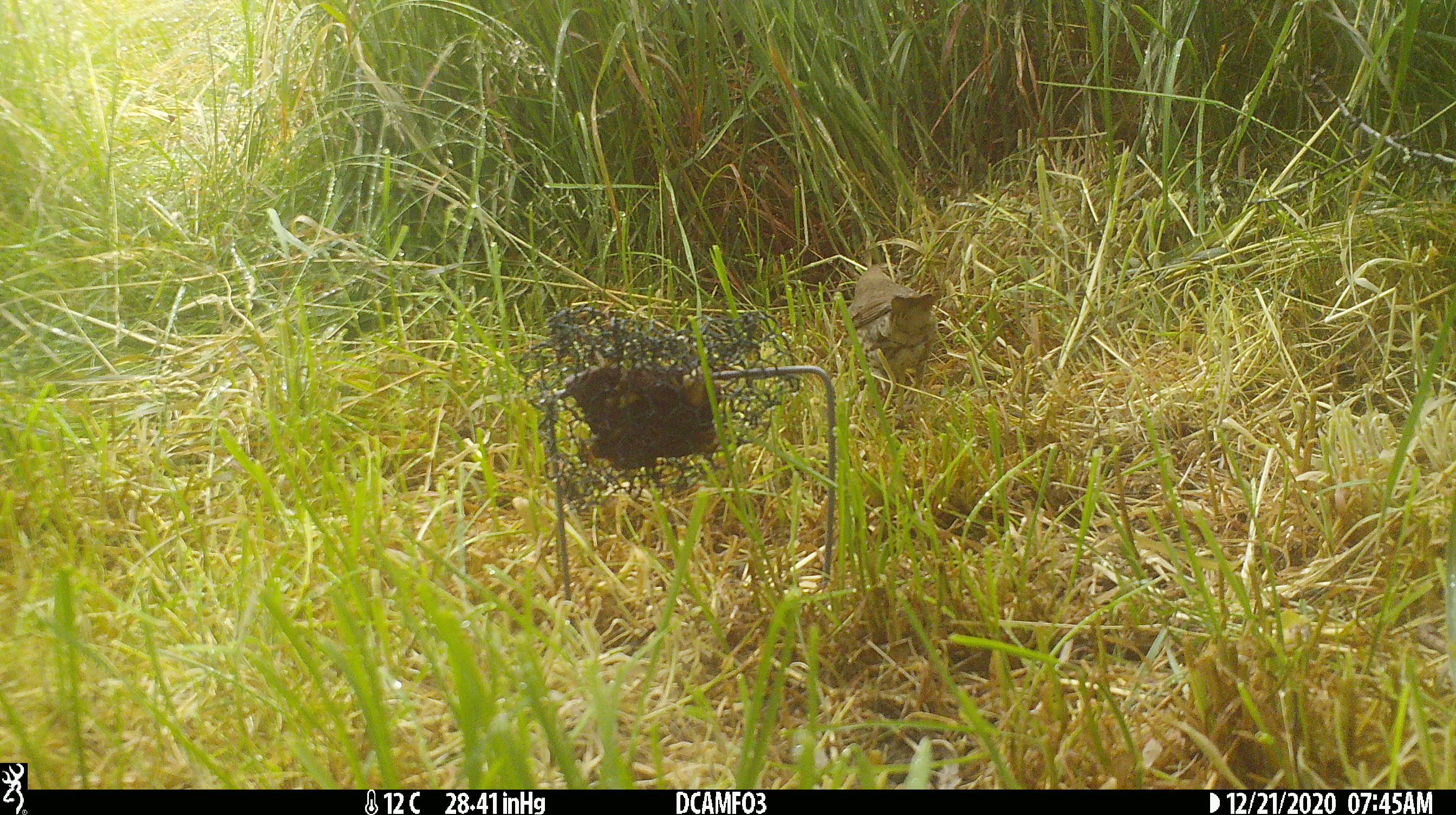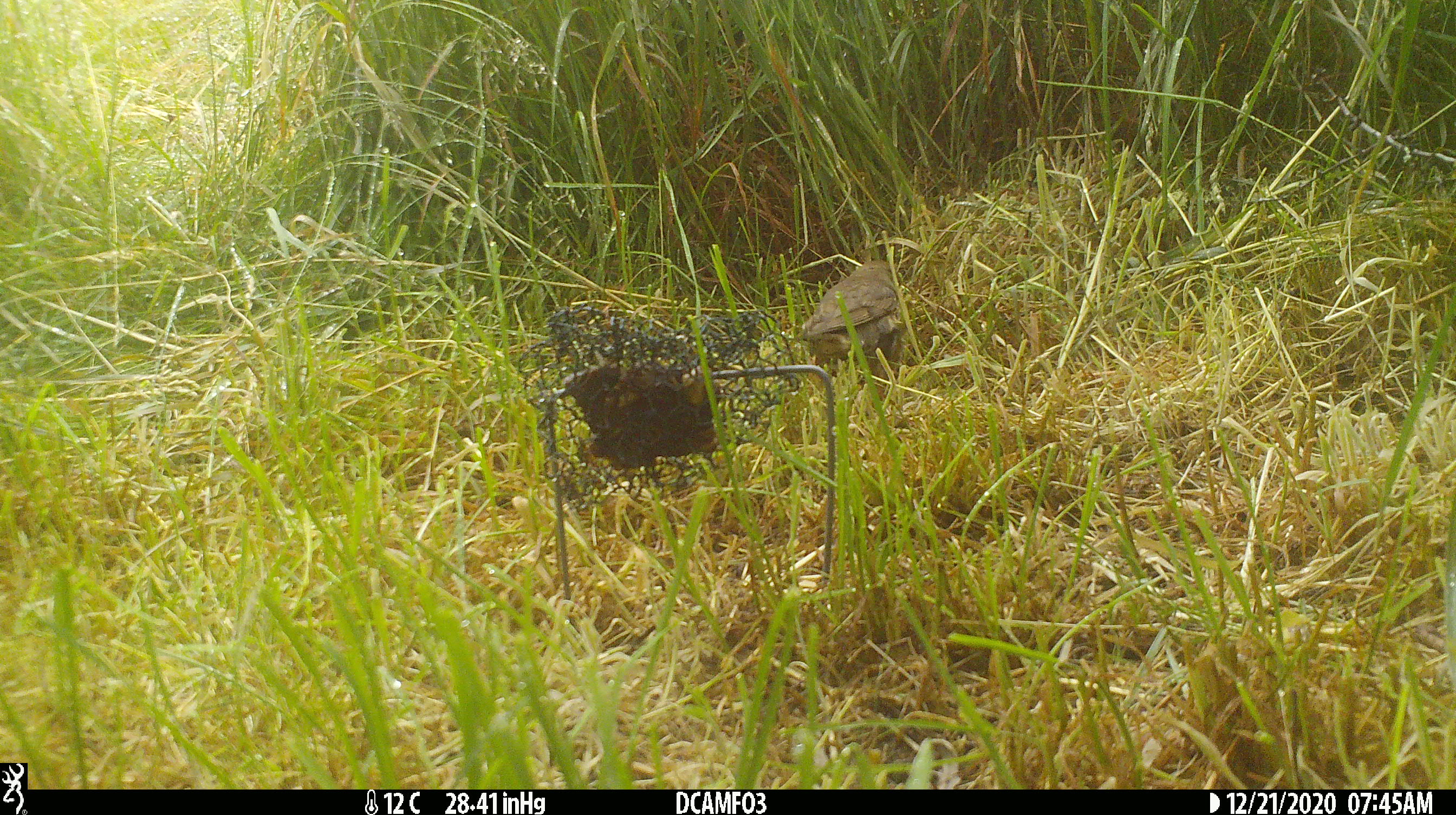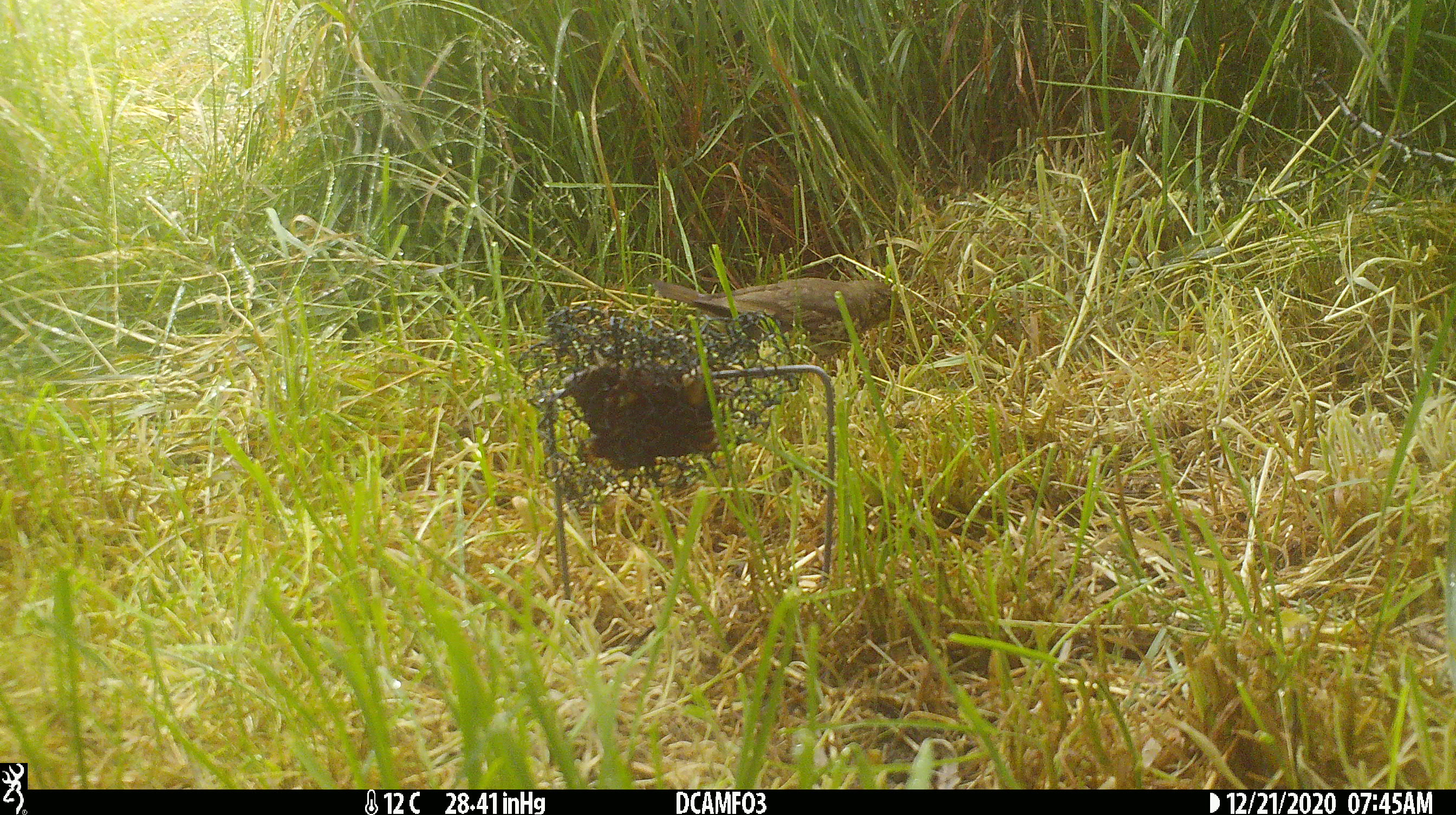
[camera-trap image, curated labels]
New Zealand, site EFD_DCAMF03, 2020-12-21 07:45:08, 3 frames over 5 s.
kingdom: Animalia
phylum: Chordata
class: Aves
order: Passeriformes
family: Turdidae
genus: Turdus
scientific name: Turdus philomelos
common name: song thrush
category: thrush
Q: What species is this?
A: Thrush (song thrush) (Turdus philomelos).